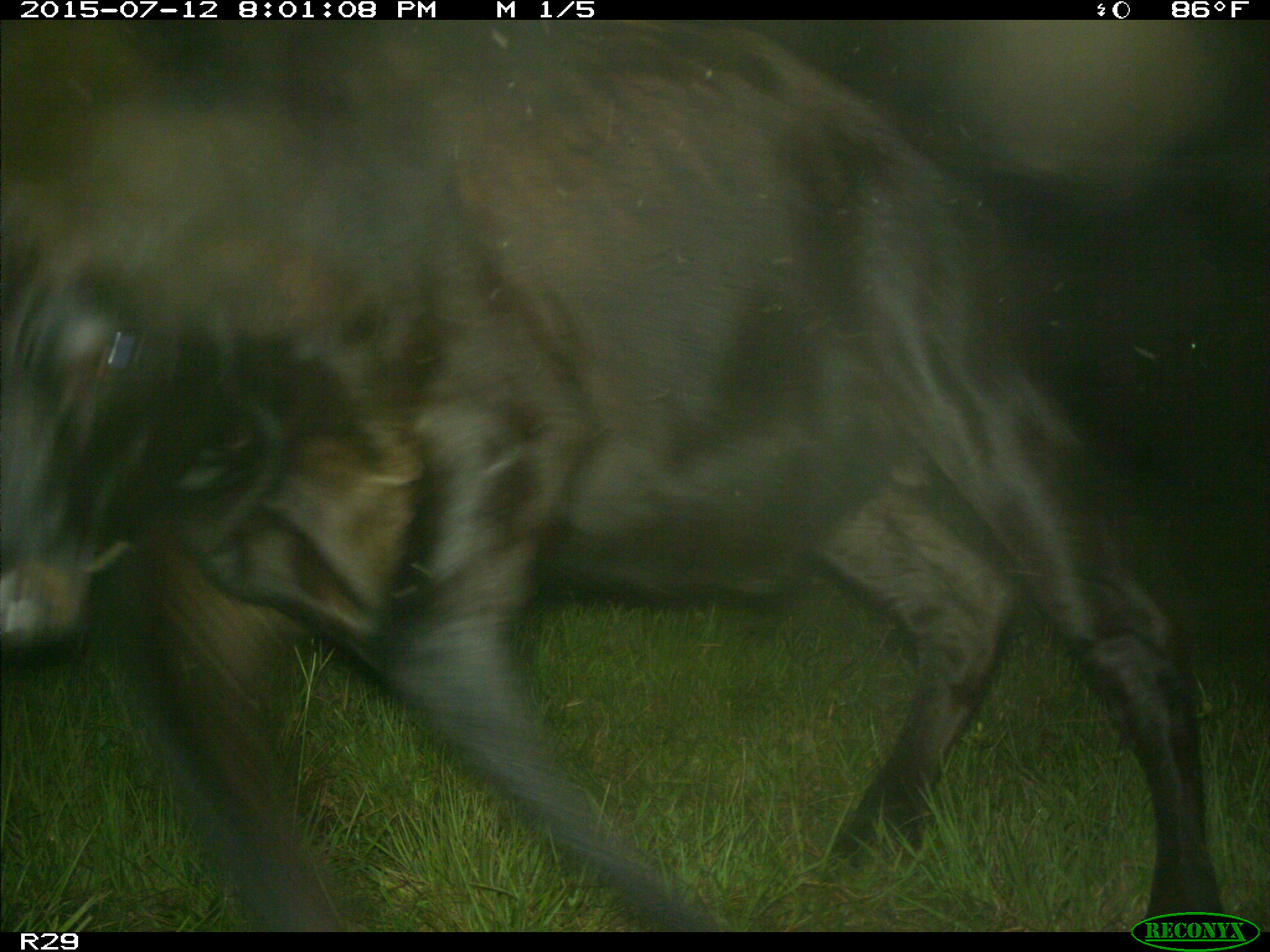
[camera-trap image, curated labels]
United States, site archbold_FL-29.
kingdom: Animalia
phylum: Chordata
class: Mammalia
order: Artiodactyla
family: Bovidae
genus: Bos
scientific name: Bos taurus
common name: domestic cow